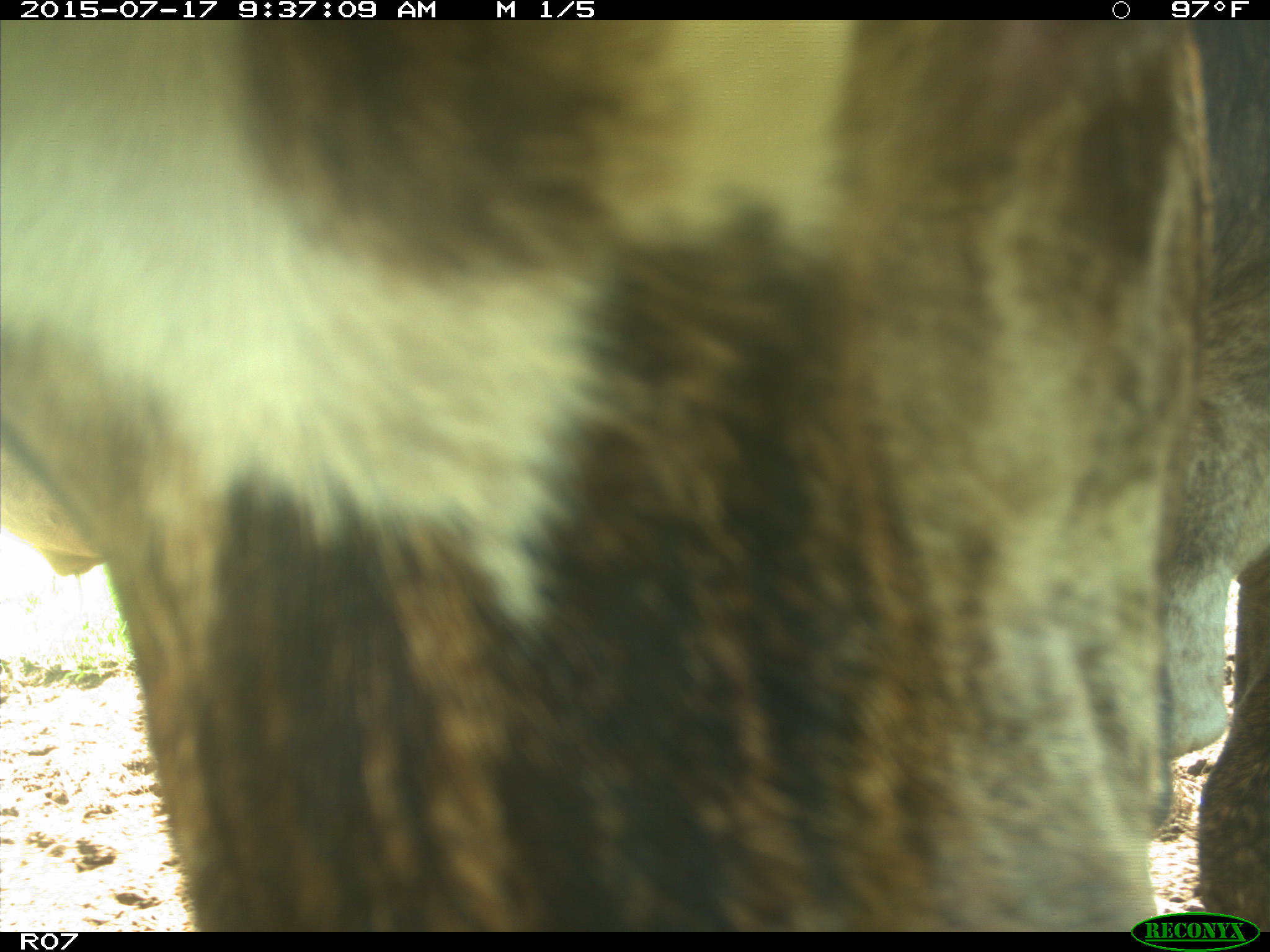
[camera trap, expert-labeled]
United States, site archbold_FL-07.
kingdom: Animalia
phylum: Chordata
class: Mammalia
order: Artiodactyla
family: Bovidae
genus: Bos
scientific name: Bos taurus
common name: domestic cow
Bos taurus (domestic cow).